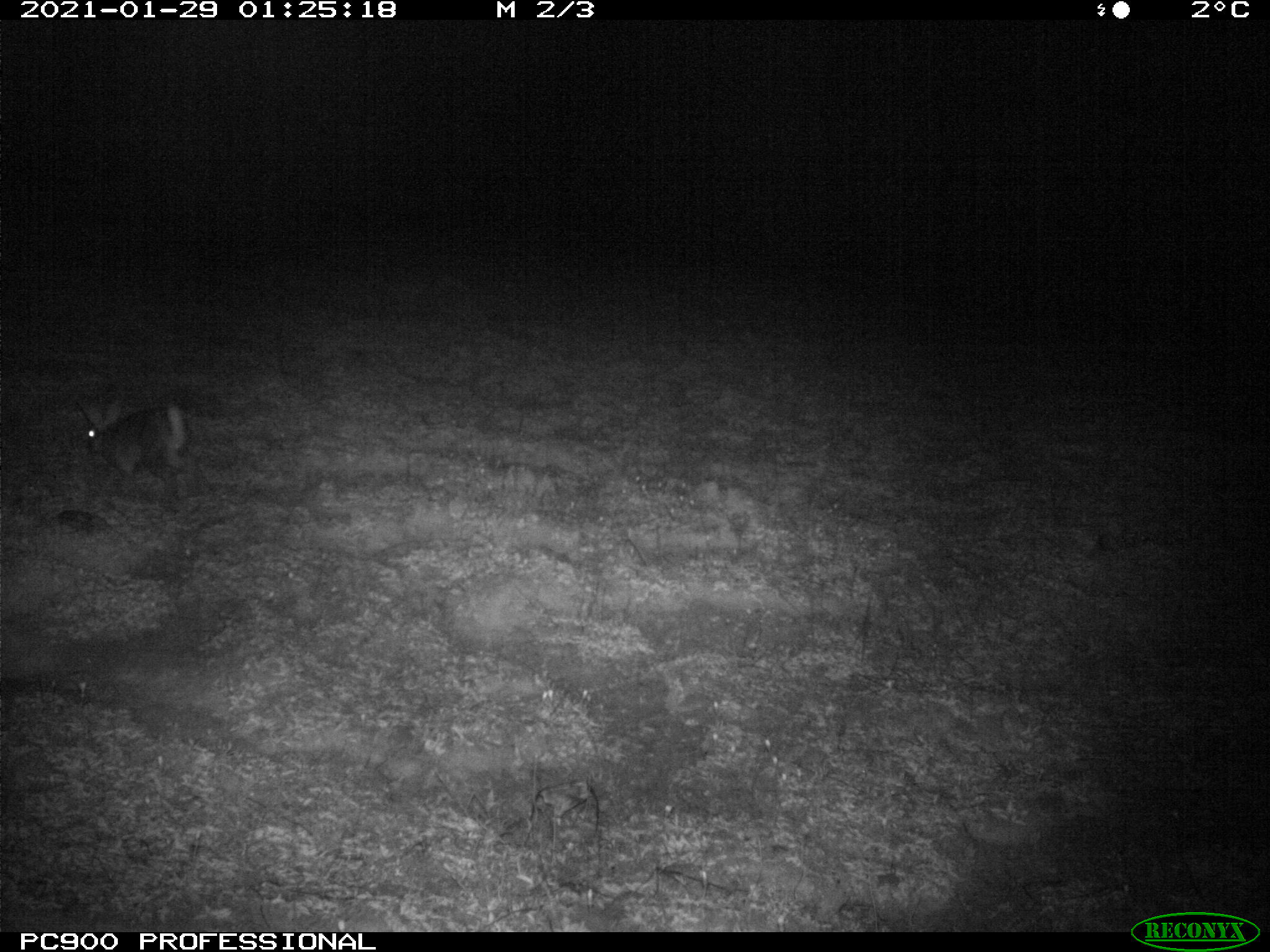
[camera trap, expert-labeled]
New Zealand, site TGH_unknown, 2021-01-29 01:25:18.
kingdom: Animalia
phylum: Chordata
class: Mammalia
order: Lagomorpha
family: Leporidae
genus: Oryctolagus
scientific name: Oryctolagus cuniculus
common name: european rabbit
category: rabbit